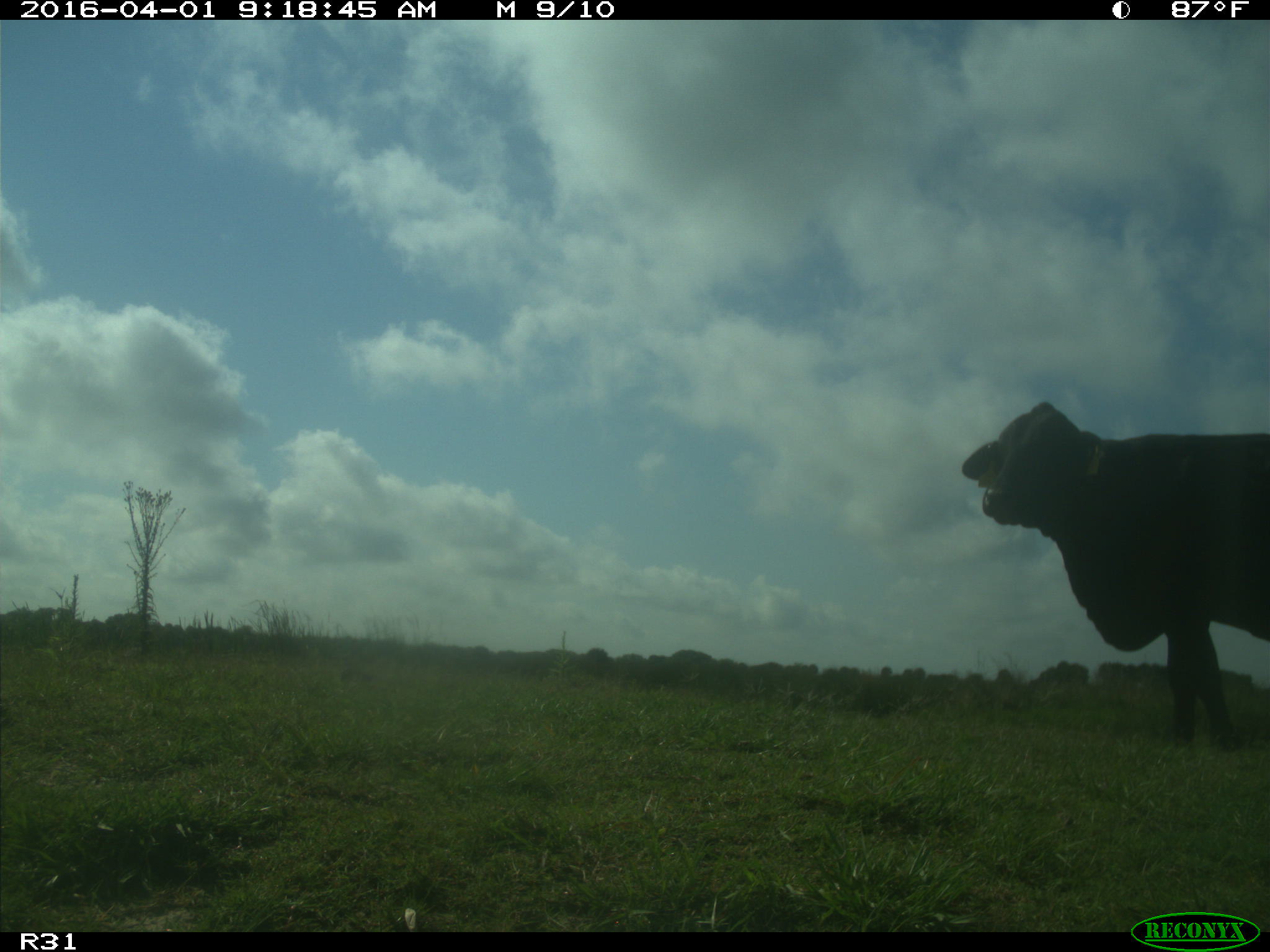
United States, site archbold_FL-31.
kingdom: Animalia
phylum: Chordata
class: Mammalia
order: Artiodactyla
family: Bovidae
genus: Bos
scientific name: Bos taurus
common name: domestic cow